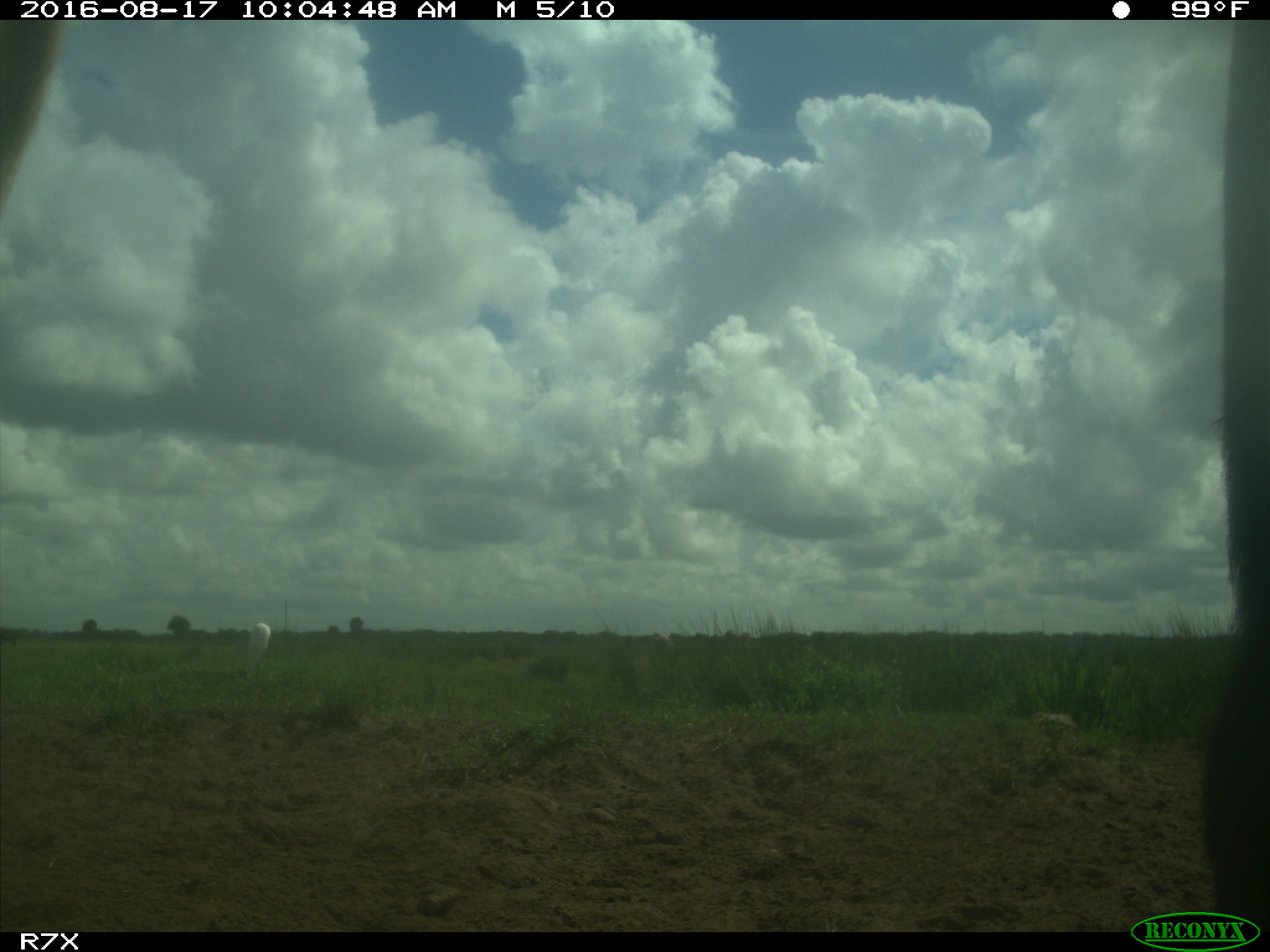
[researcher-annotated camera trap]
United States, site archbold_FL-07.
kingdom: Animalia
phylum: Chordata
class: Mammalia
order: Artiodactyla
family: Bovidae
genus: Bos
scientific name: Bos taurus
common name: domestic cow